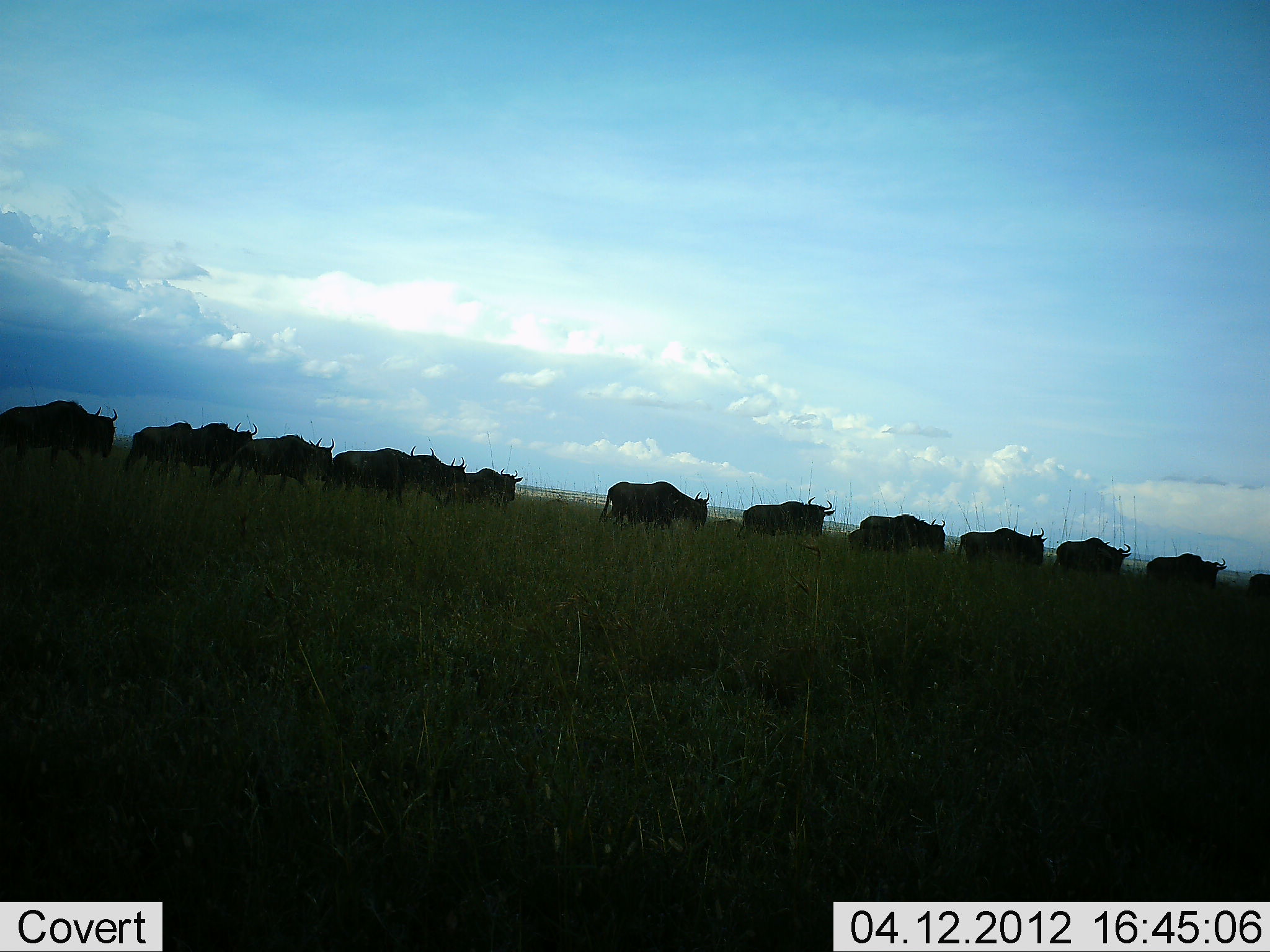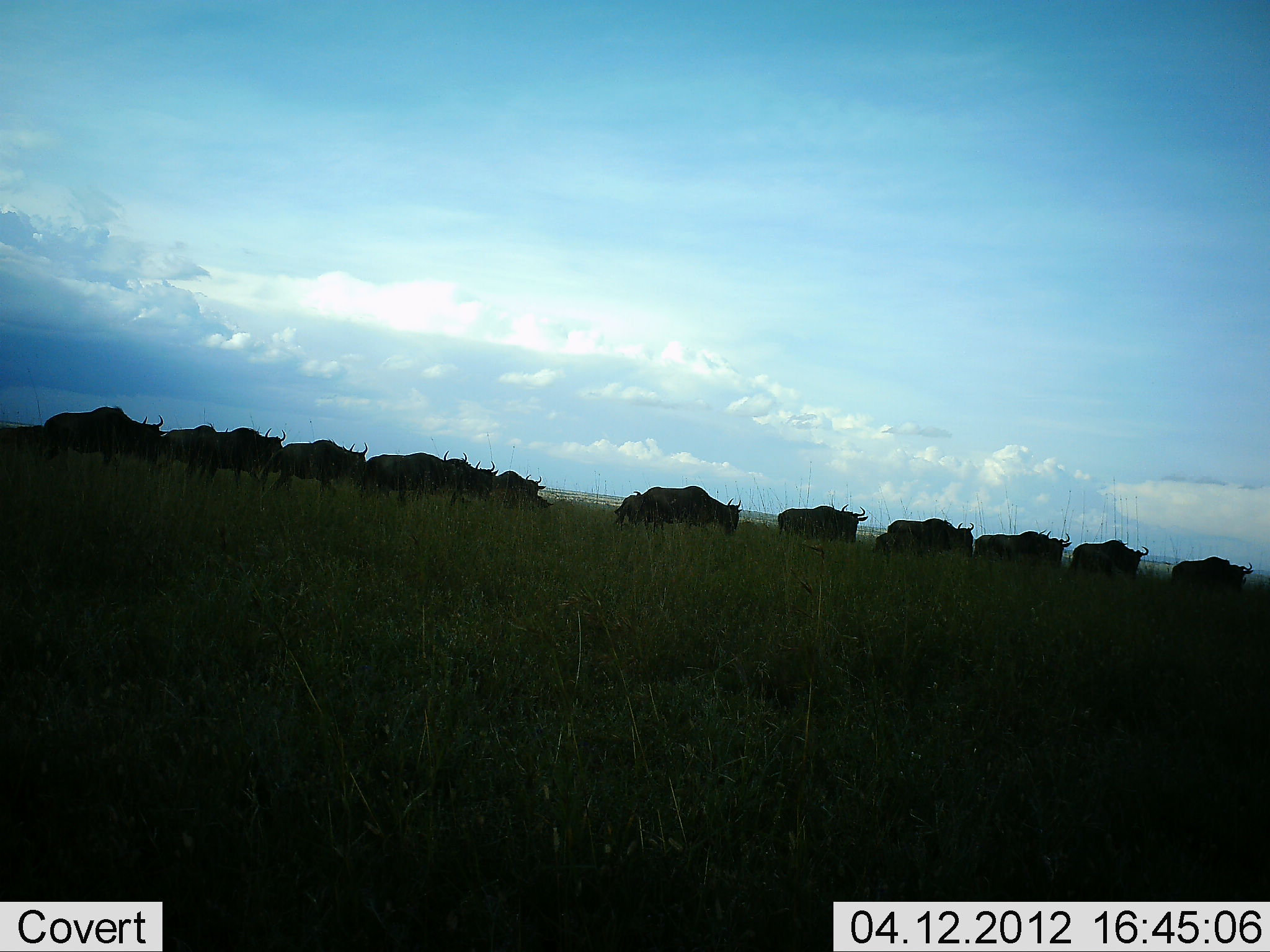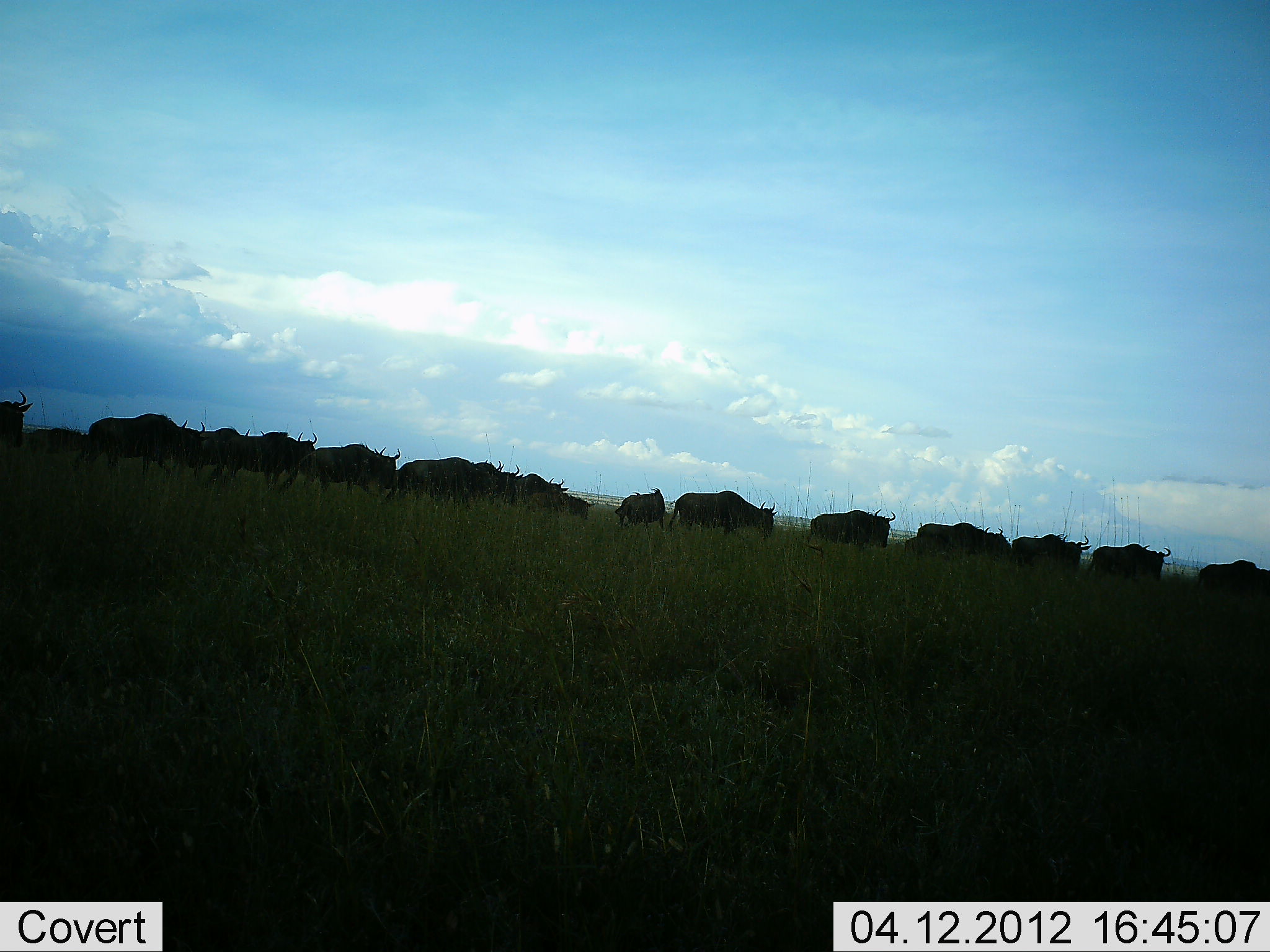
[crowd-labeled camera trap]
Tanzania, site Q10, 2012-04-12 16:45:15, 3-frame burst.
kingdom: Animalia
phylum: Chordata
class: Mammalia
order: Artiodactyla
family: Bovidae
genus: Connochaetes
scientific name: Connochaetes taurinus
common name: blue wildebeest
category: wildebeest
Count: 11-50.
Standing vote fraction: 0%.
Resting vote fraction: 0%.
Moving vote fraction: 100%.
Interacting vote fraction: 0%.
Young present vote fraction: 13%.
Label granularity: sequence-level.